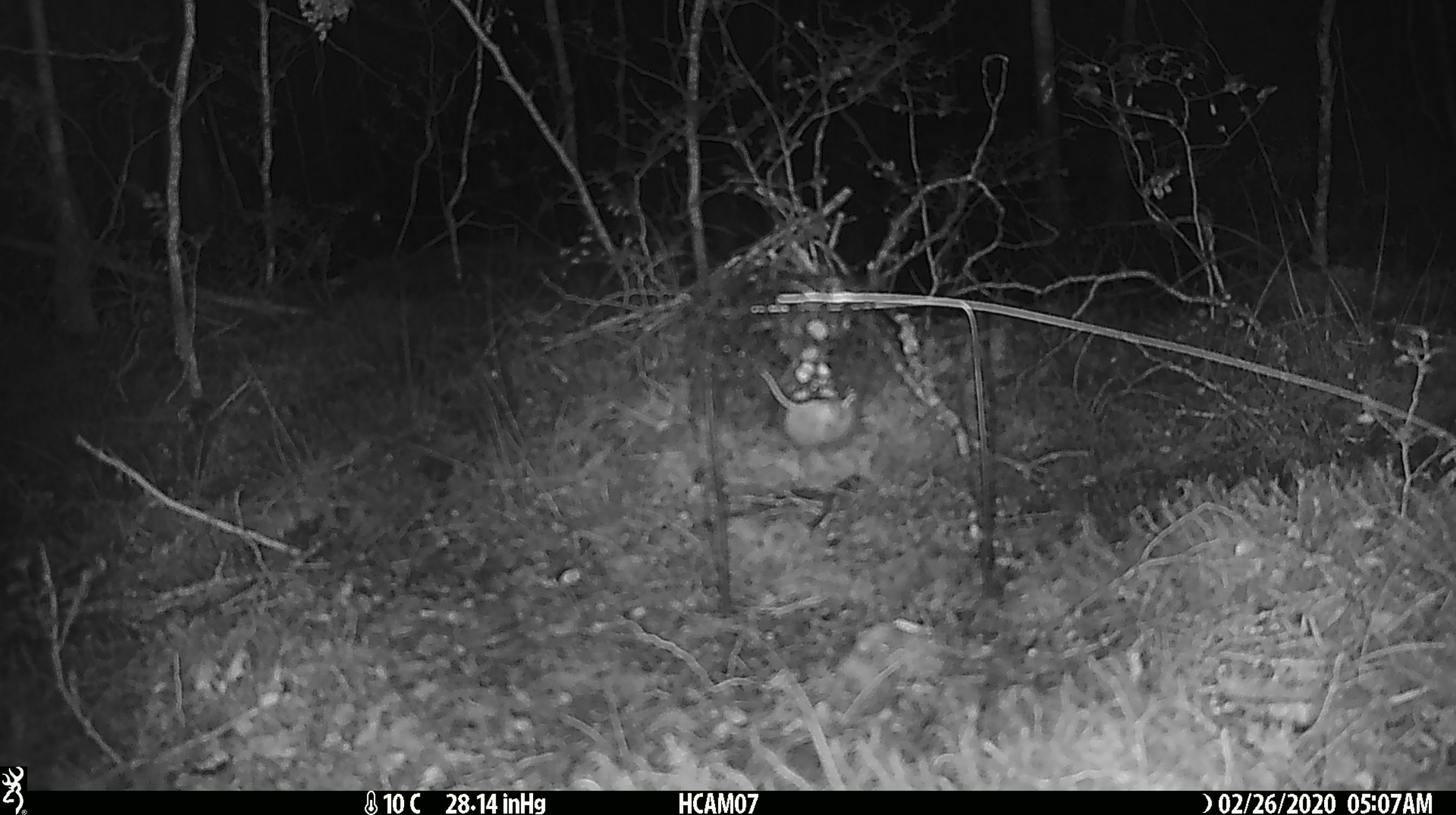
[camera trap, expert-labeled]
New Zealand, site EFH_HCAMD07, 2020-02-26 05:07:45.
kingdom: Animalia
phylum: Chordata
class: Mammalia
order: Rodentia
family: Muridae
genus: Mus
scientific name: Mus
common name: mouse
Mouse (Mus).